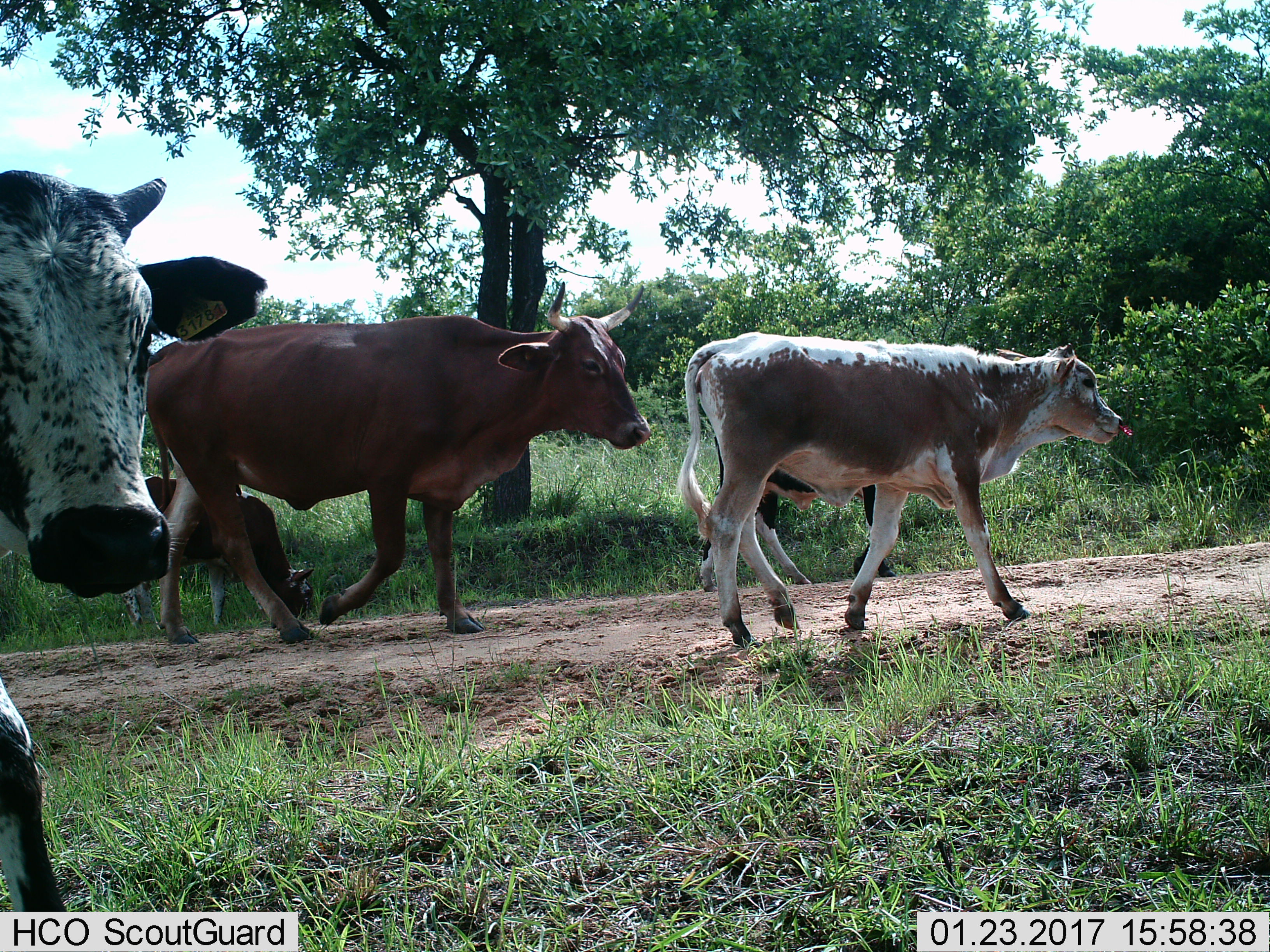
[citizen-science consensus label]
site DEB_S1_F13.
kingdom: Animalia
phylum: Chordata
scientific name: Vertebrata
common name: domestic animal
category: domesticanimal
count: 5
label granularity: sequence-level